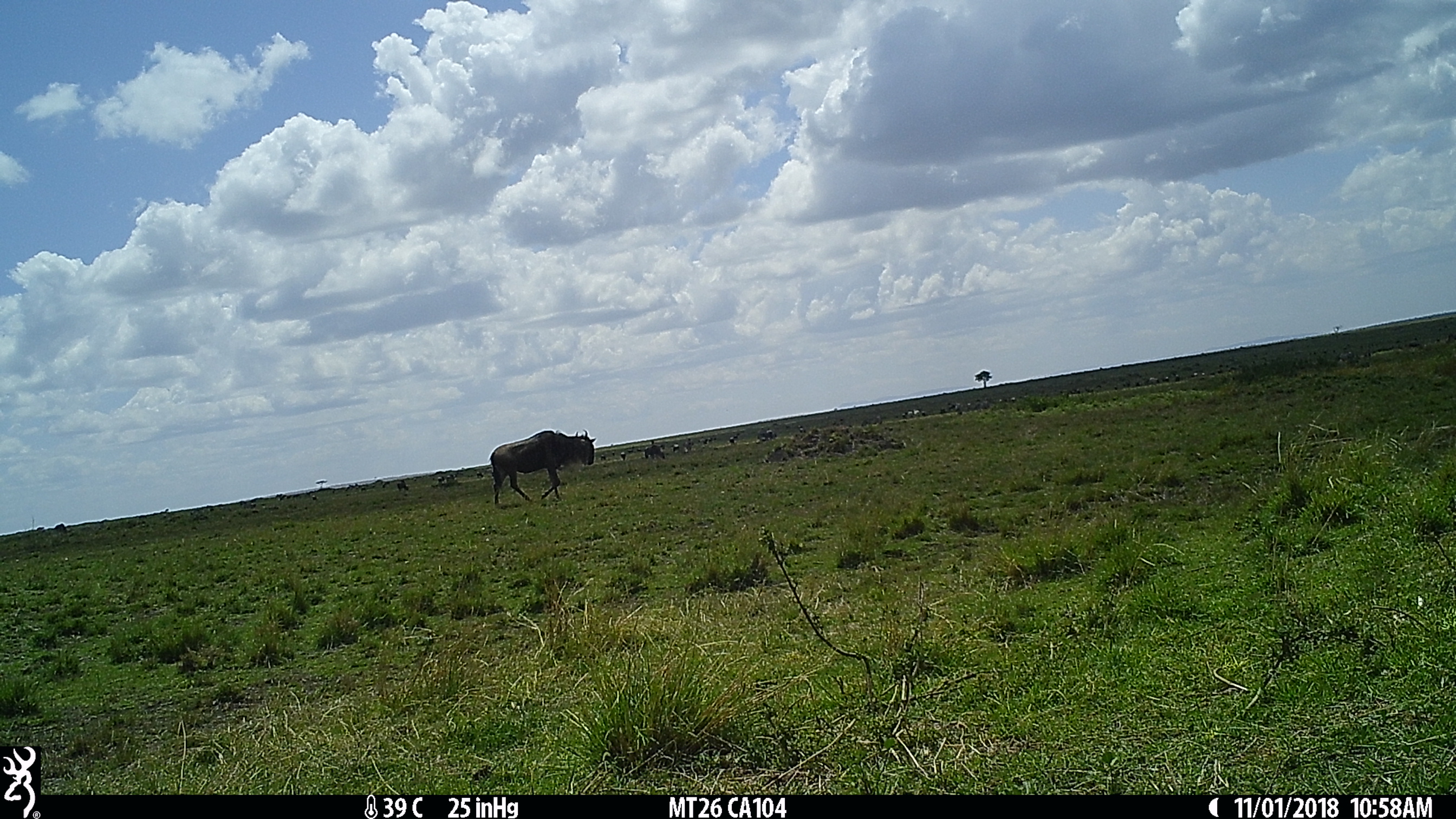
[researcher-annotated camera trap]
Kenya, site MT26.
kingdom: Animalia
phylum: Chordata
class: Mammalia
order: Artiodactyla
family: Bovidae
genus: Connochaetes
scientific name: Connochaetes taurinus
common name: blue wildebeest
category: wildebeest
Wildebeest (blue wildebeest) (Connochaetes taurinus).